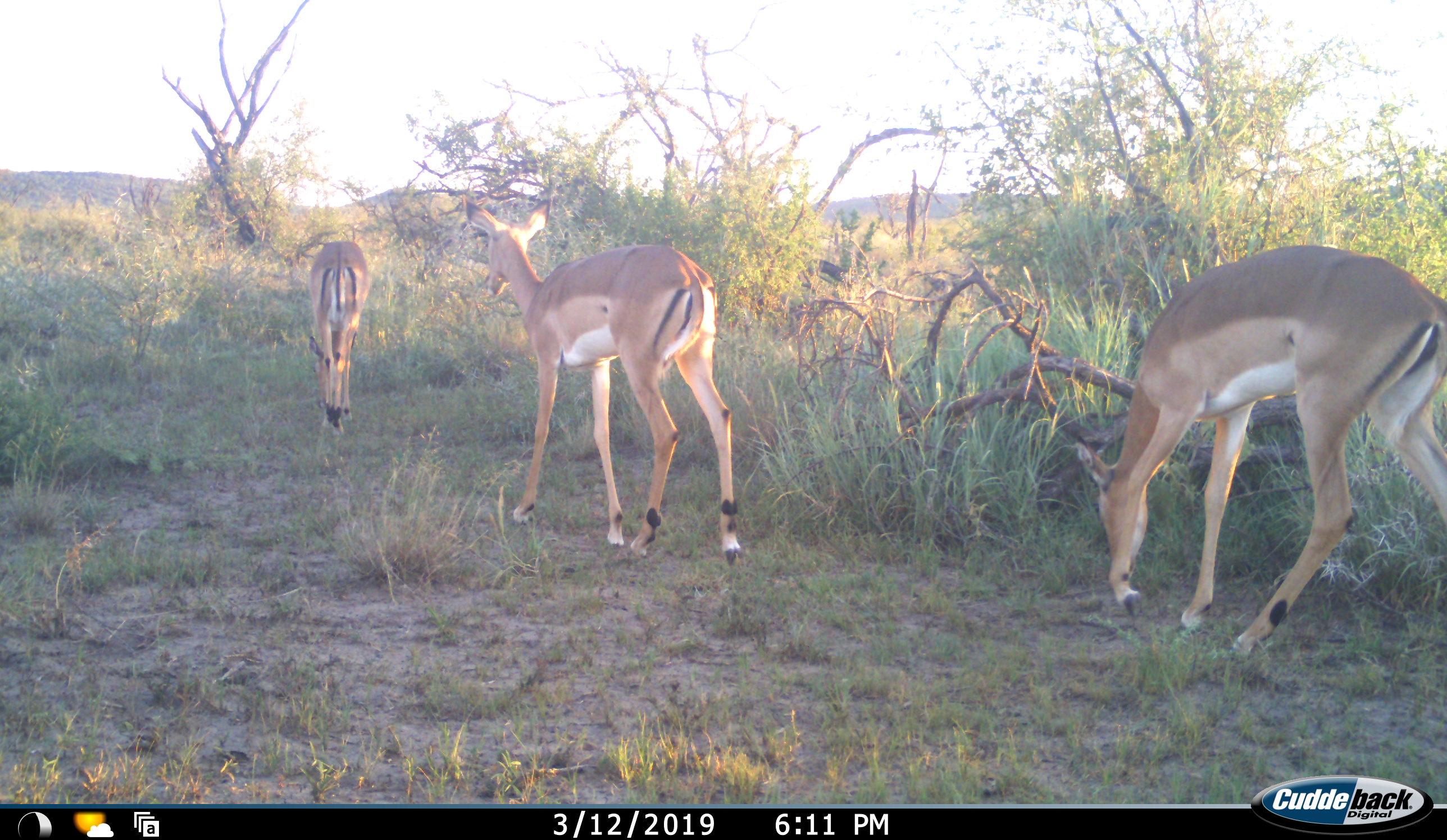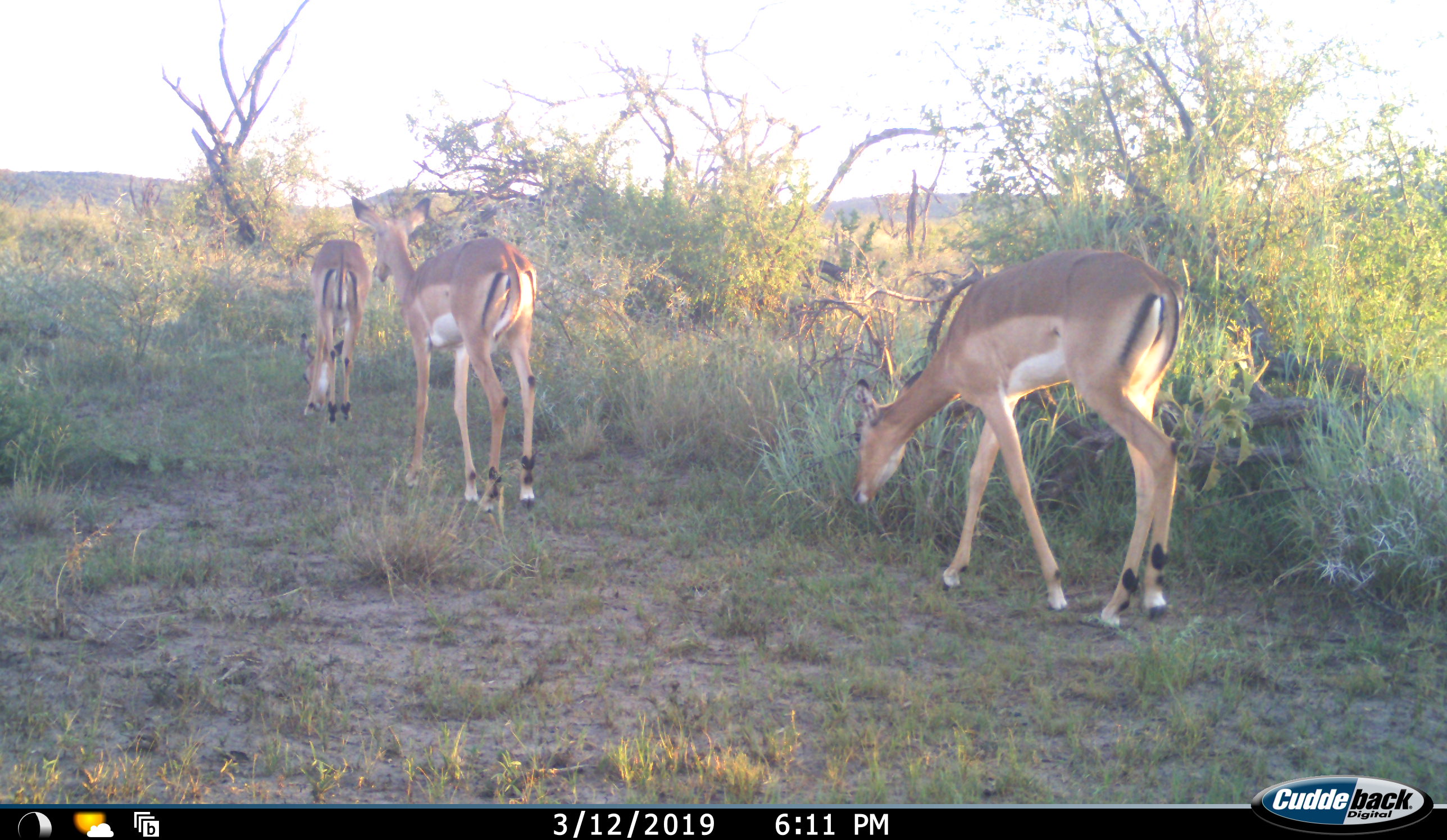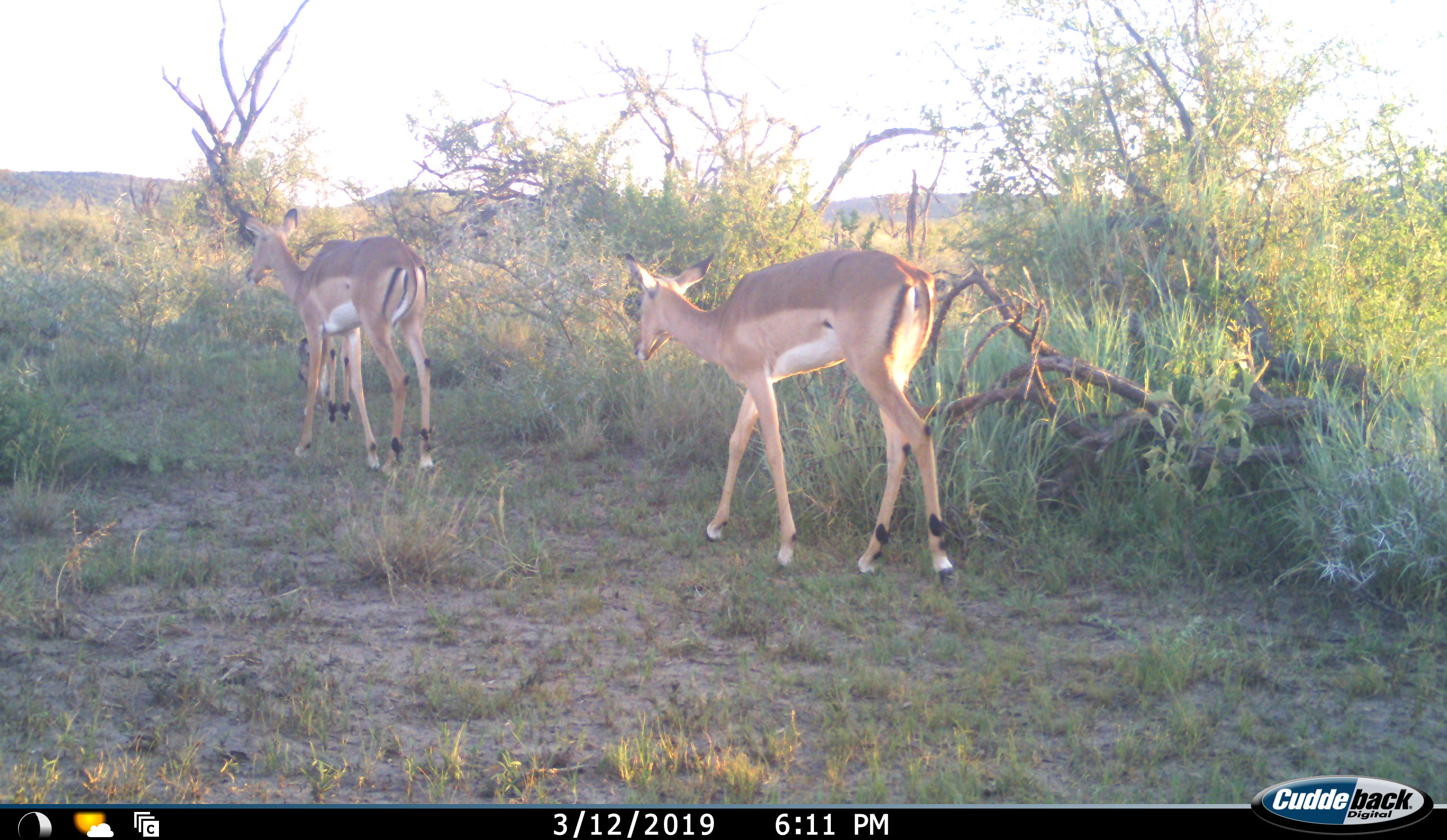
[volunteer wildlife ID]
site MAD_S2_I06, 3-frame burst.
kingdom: Animalia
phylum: Chordata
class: Mammalia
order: Artiodactyla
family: Bovidae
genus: Aepyceros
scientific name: Aepyceros melampus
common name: impala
Impala (Aepyceros melampus), count 3. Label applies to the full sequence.